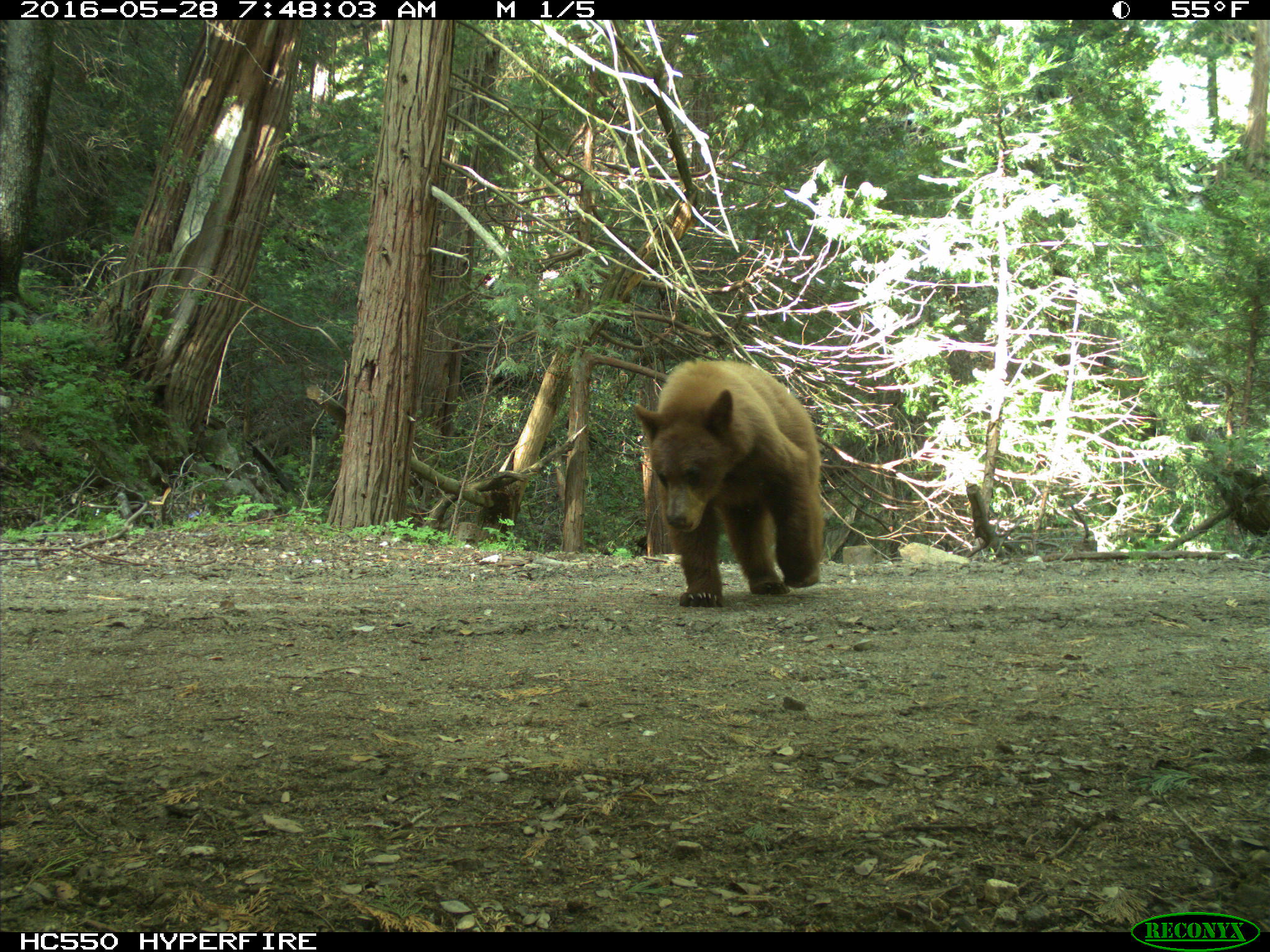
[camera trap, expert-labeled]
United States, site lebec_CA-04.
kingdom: Animalia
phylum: Chordata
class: Mammalia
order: Carnivora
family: Ursidae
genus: Ursus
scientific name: Ursus americanus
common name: american black bear